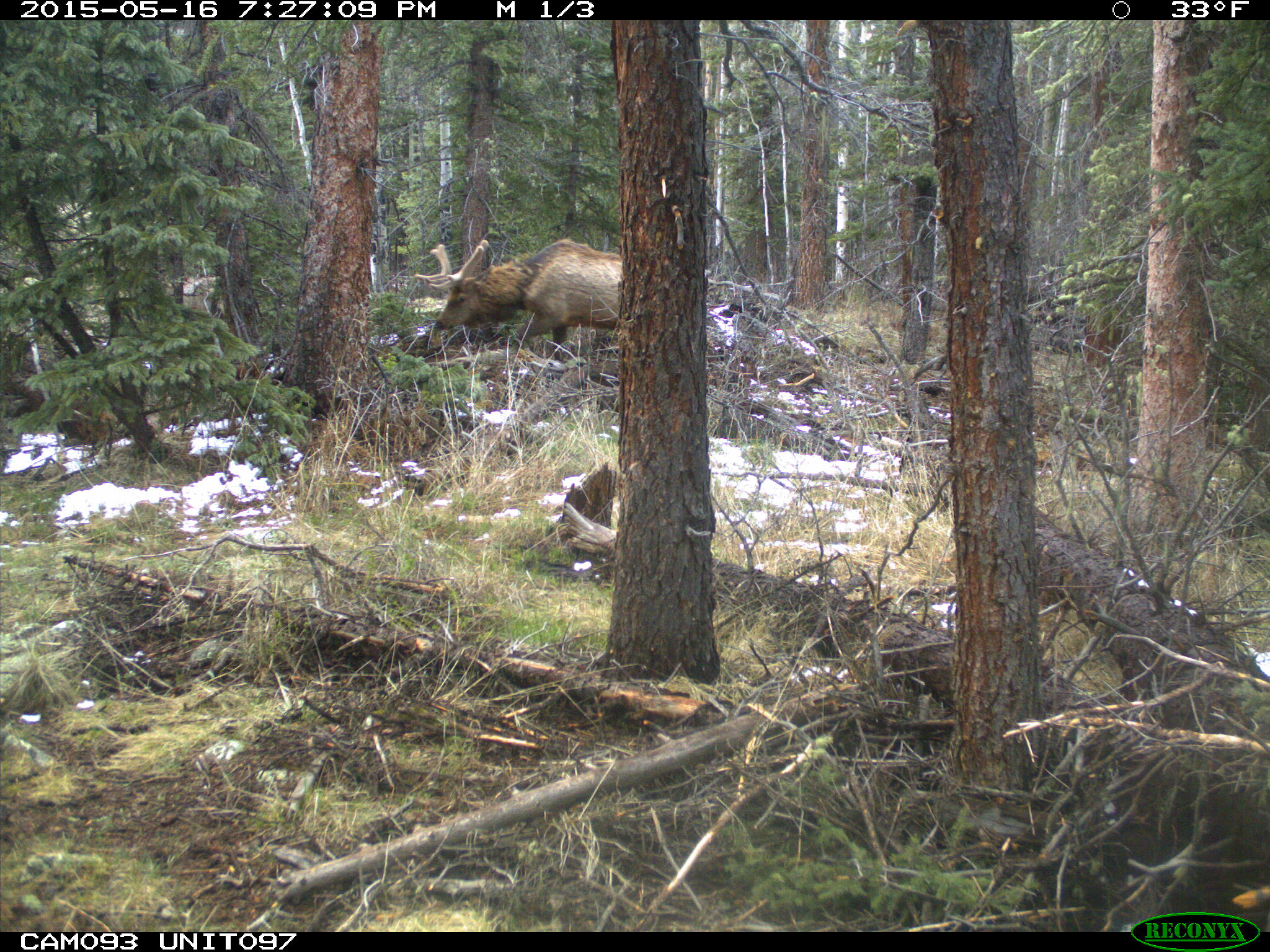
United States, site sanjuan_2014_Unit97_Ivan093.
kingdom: Animalia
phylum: Chordata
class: Mammalia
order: Artiodactyla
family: Cervidae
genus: Cervus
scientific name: Cervus elaphus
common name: red deer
Cervus elaphus (red deer).